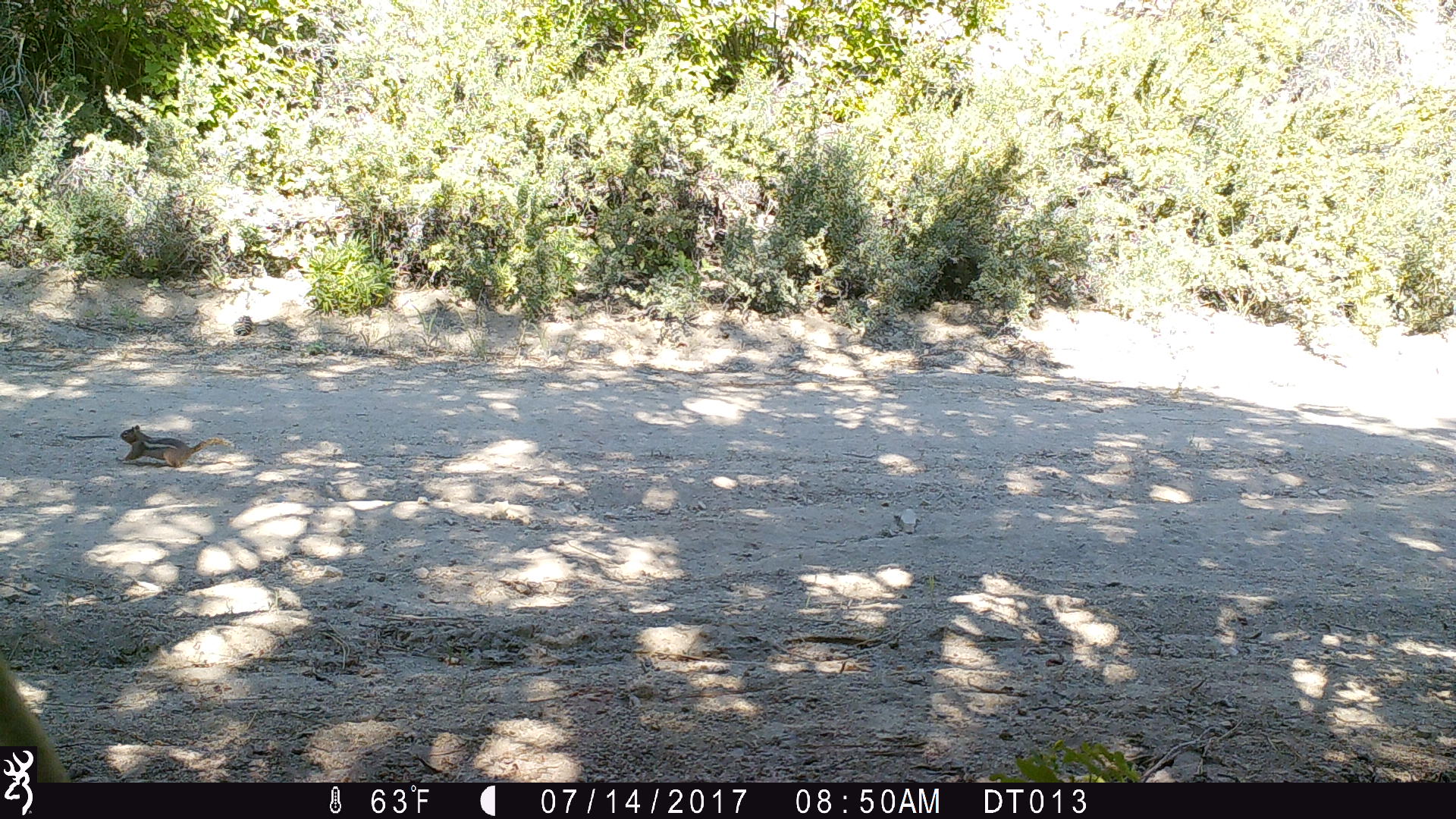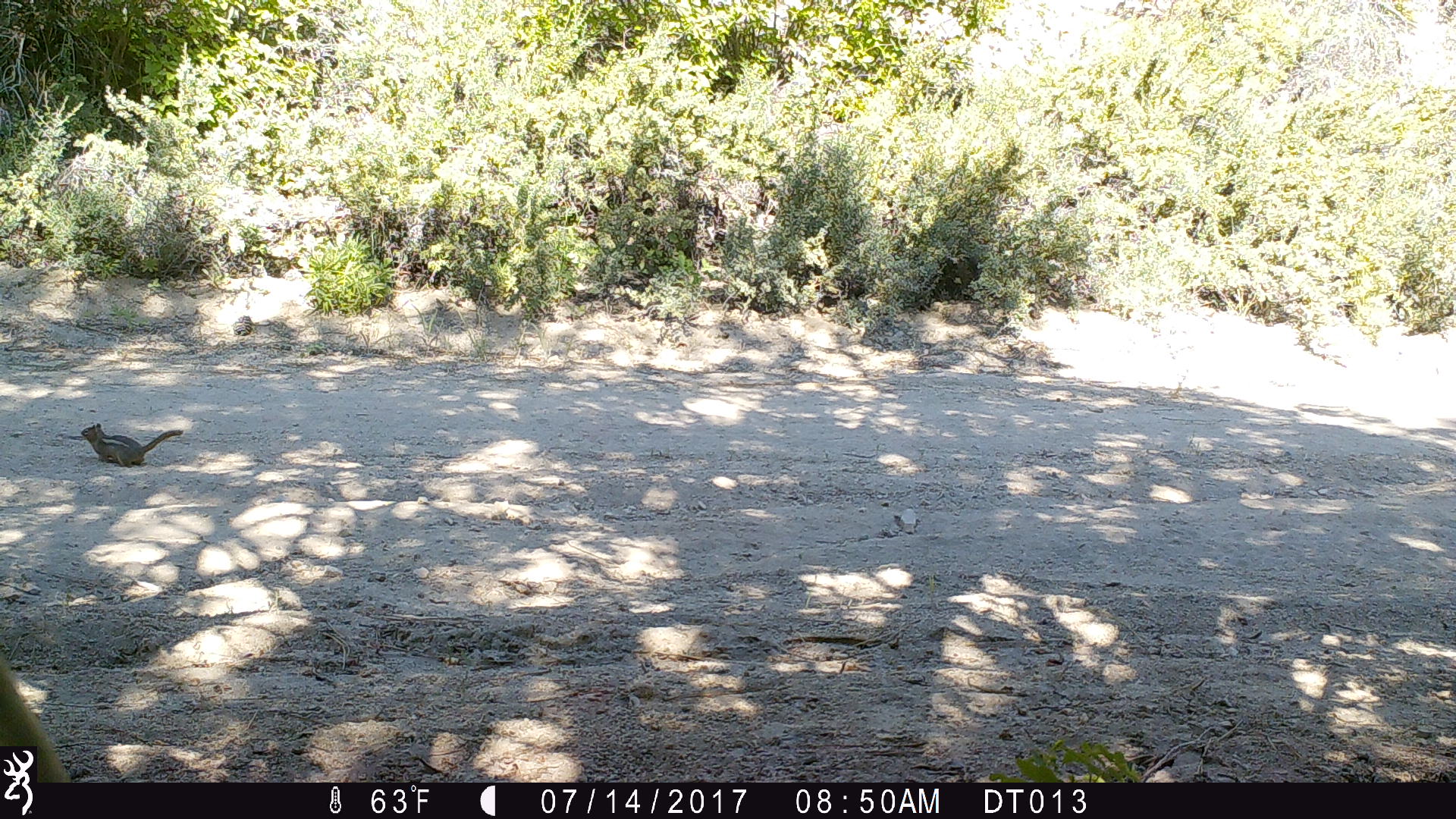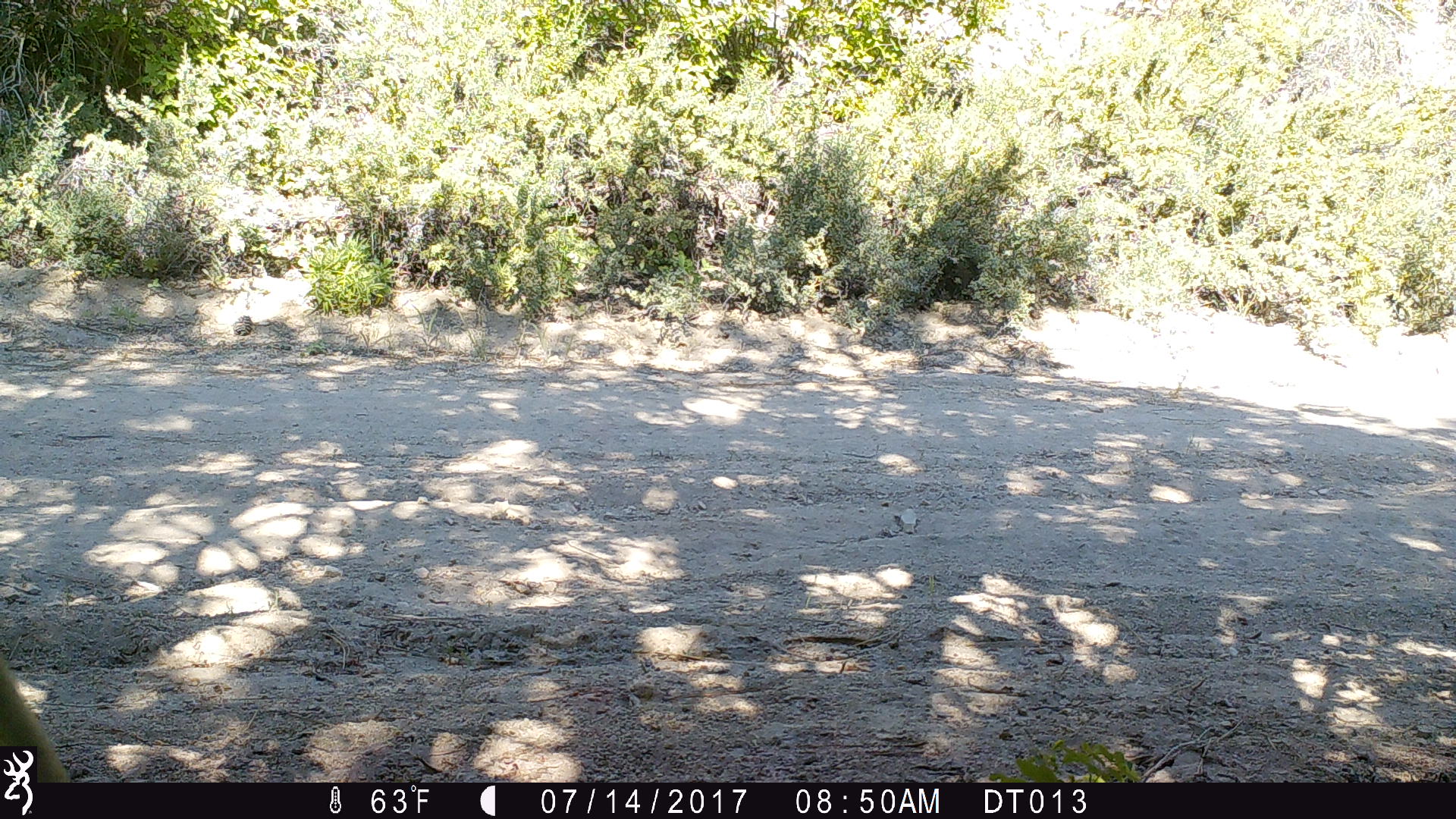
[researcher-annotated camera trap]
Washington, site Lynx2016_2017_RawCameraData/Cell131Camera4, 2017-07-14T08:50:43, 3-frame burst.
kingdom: Animalia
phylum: Chordata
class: Mammalia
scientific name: Mammalia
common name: small mammal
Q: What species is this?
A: Small mammal (Mammalia).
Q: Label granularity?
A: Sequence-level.